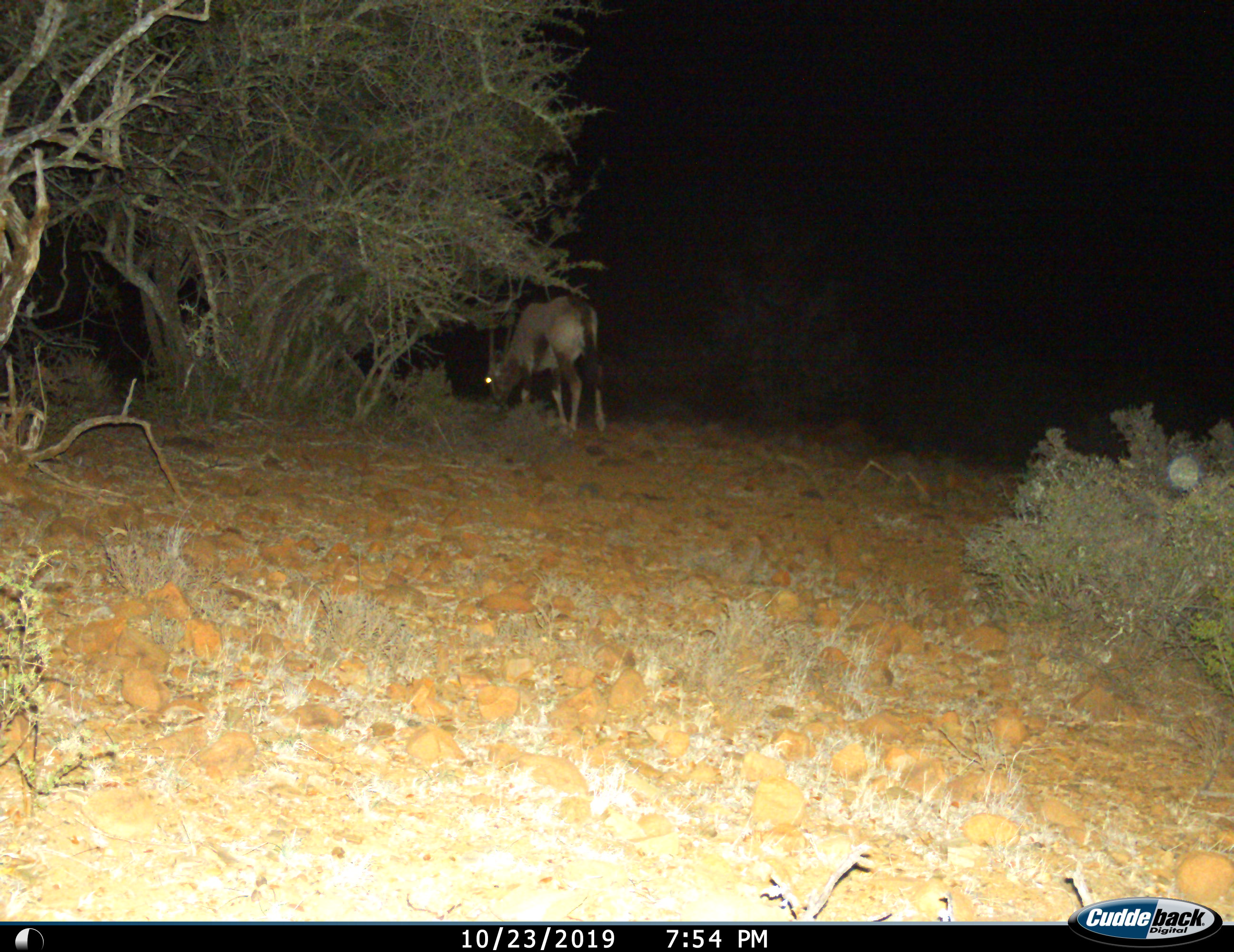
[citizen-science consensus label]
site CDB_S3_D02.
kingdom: Animalia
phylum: Chordata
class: Mammalia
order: Artiodactyla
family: Bovidae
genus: Oryx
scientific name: Oryx gazella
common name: gemsbok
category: oryx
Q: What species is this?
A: Oryx (gemsbok) (Oryx gazella).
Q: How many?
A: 1.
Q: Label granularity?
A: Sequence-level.